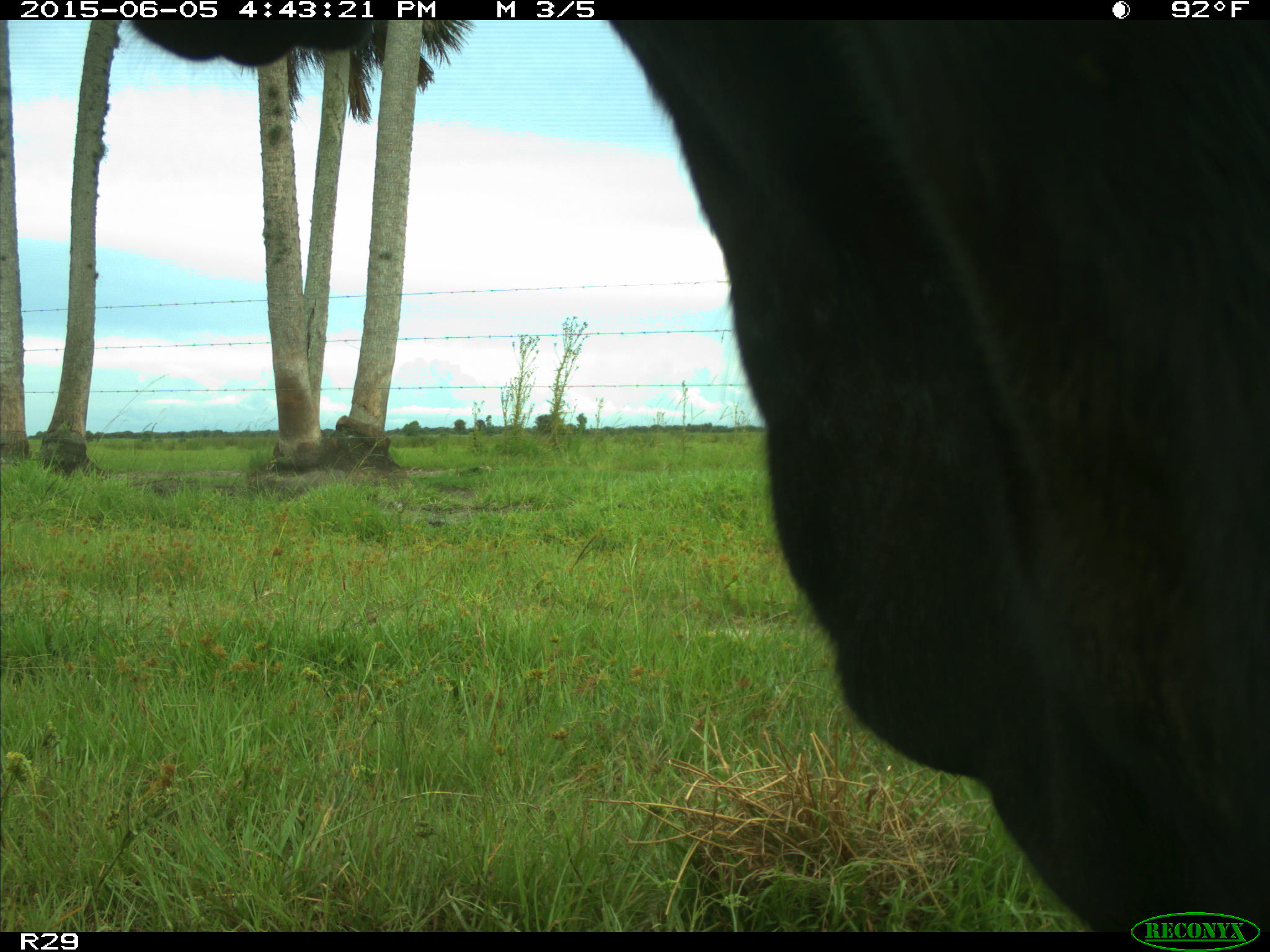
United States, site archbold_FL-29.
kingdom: Animalia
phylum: Chordata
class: Mammalia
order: Artiodactyla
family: Bovidae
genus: Bos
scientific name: Bos taurus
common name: domestic cow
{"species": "Bos taurus (domestic cow)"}